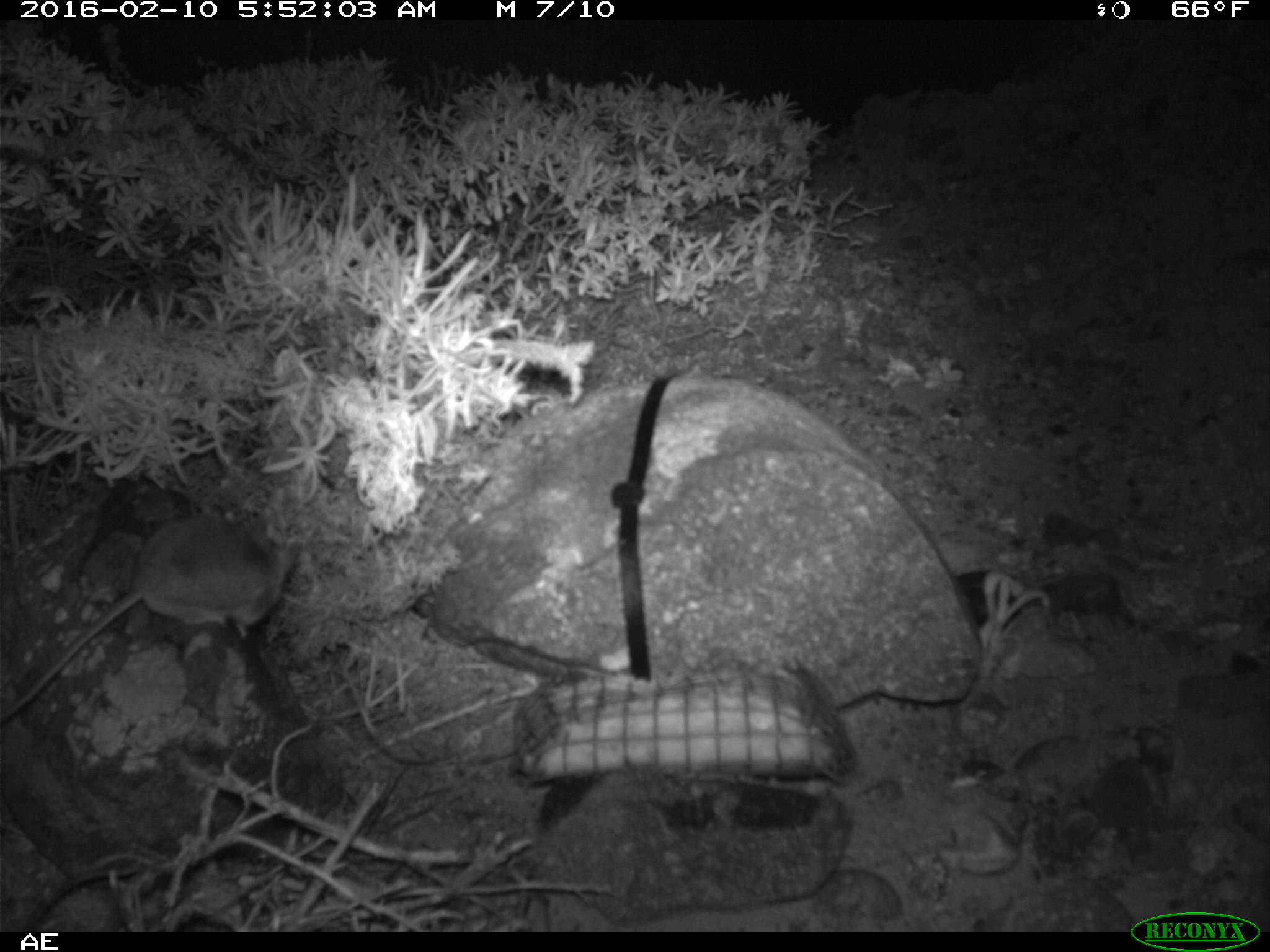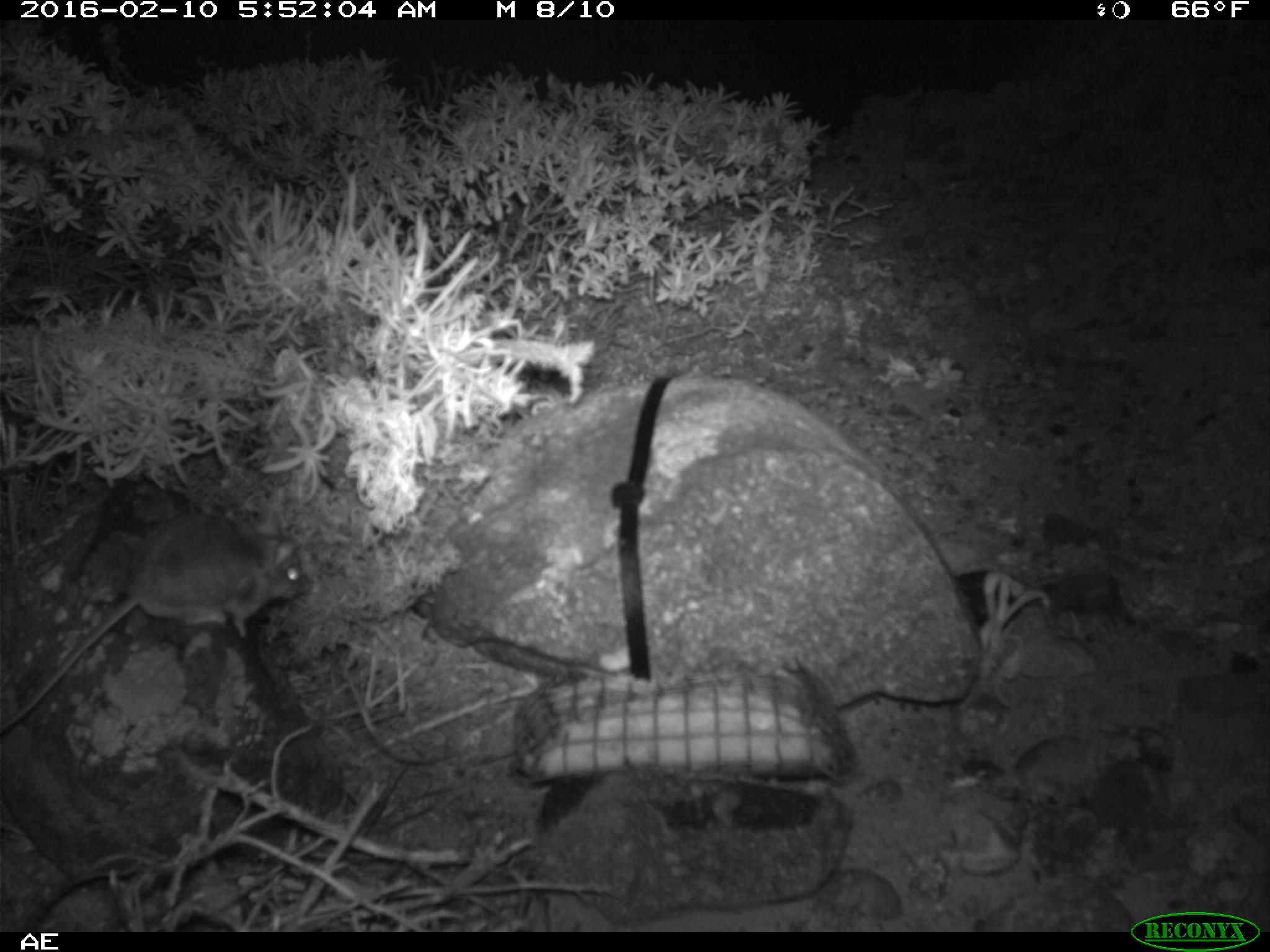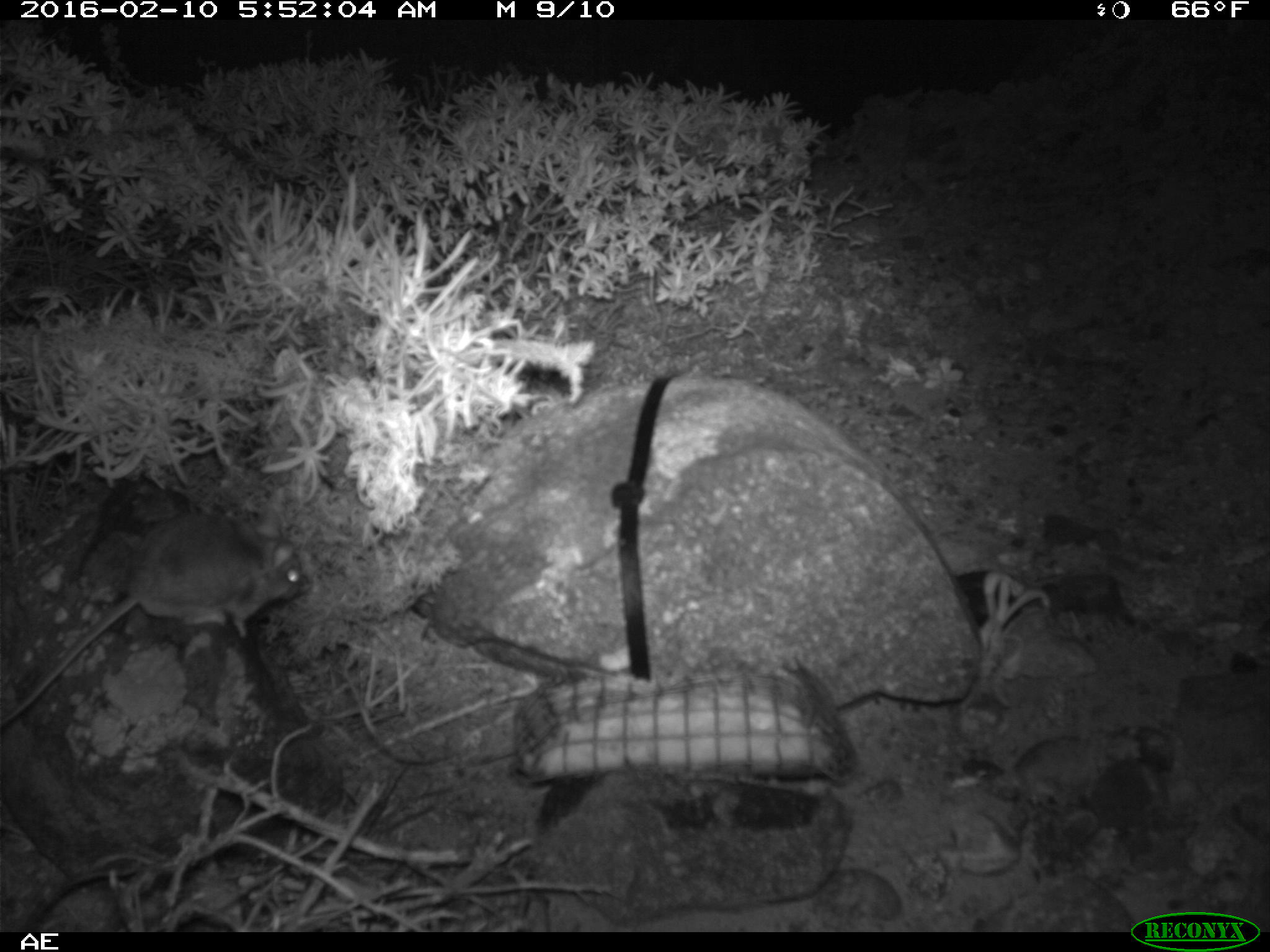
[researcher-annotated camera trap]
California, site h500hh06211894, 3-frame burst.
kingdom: Animalia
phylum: Chordata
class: Mammalia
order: Rodentia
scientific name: Rodentia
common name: rodent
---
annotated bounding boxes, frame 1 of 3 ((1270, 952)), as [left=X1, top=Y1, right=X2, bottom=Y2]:
rodent: [left=0, top=507, right=300, bottom=727]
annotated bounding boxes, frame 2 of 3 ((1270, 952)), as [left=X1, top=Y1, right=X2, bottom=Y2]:
rodent: [left=0, top=505, right=304, bottom=734]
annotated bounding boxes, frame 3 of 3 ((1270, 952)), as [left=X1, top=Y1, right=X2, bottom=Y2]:
rodent: [left=0, top=513, right=301, bottom=725]